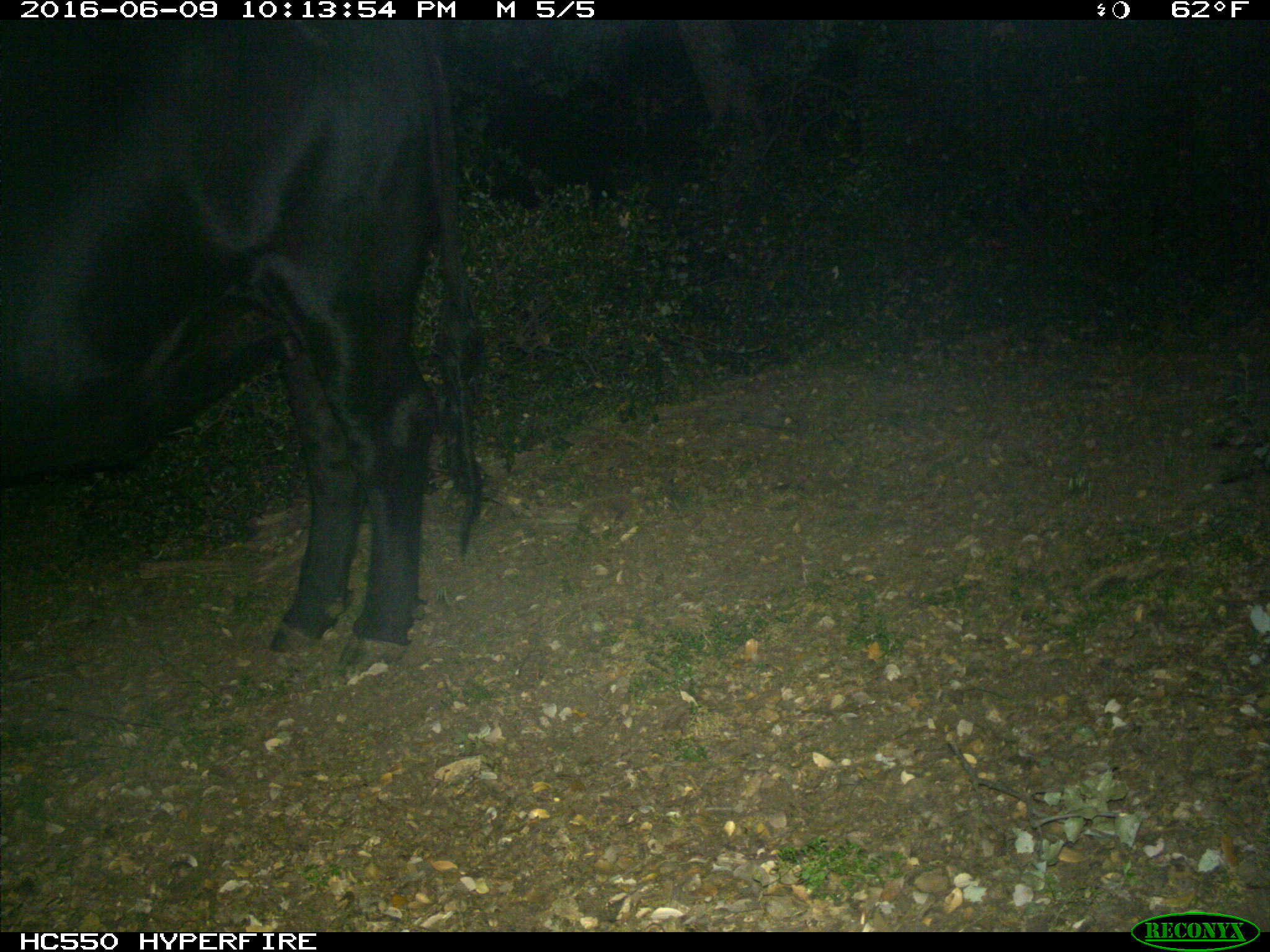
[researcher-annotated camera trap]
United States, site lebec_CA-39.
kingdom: Animalia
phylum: Chordata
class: Mammalia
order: Artiodactyla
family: Bovidae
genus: Bos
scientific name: Bos taurus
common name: domestic cow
Bos taurus (domestic cow).